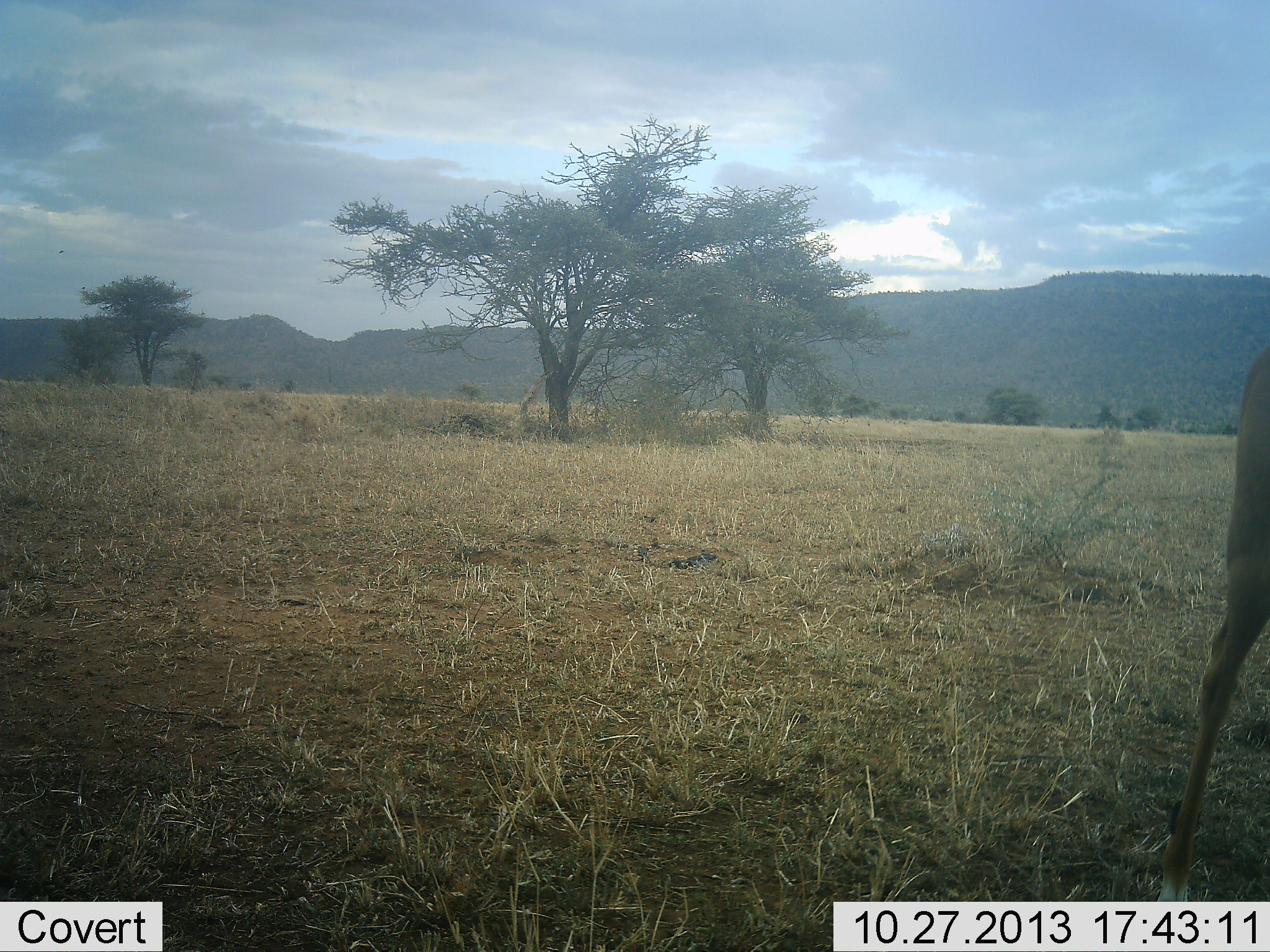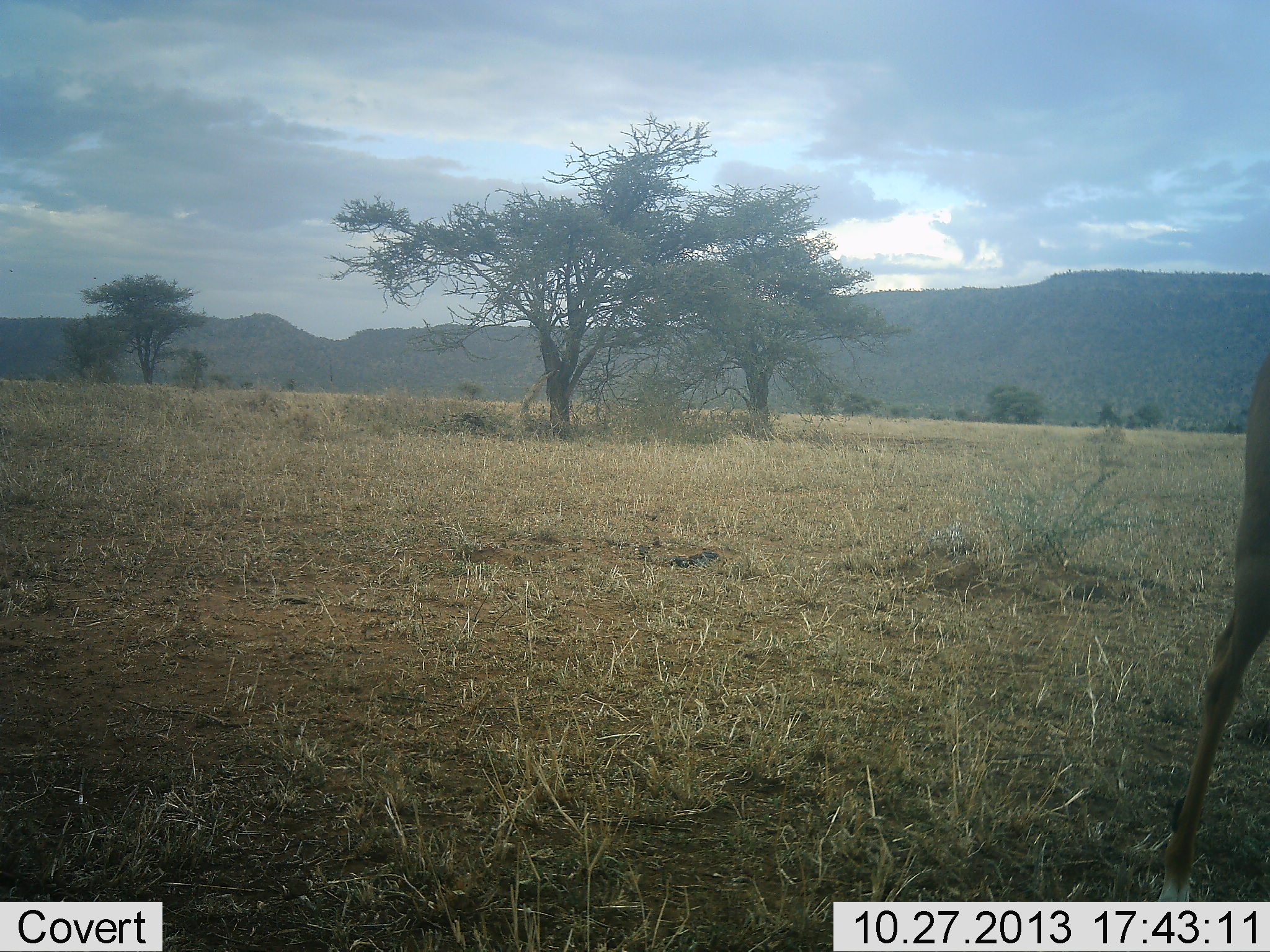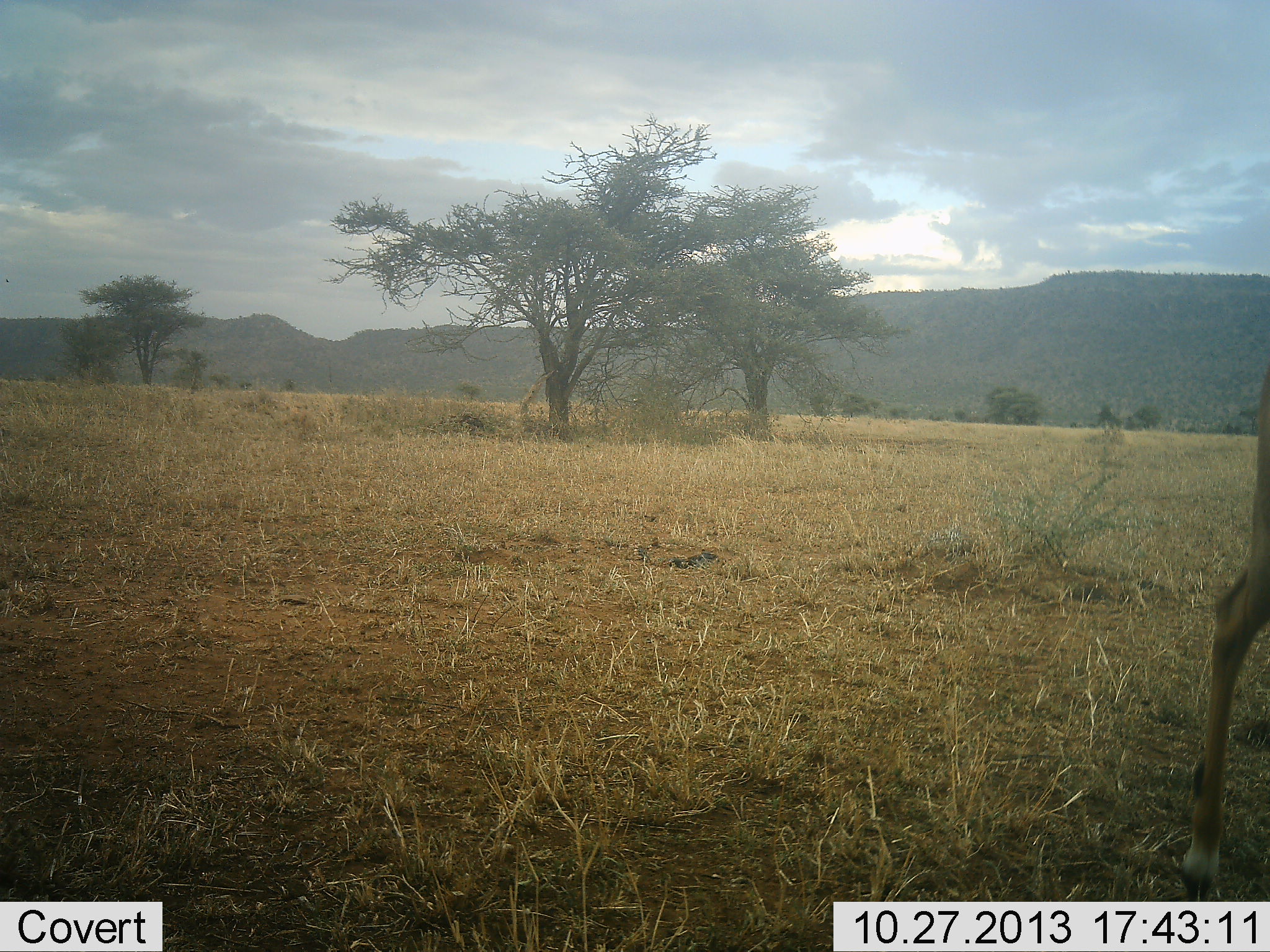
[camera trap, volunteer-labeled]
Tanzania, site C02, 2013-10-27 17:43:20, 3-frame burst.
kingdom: Animalia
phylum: Chordata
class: Mammalia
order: Artiodactyla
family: Bovidae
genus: Aepyceros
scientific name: Aepyceros melampus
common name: impala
Impala (Aepyceros melampus), count 1. Behavior (volunteer vote fractions): standing 75%, resting 0%, moving 25%, interacting 0%. Young present (vote fraction): 0%. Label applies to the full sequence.